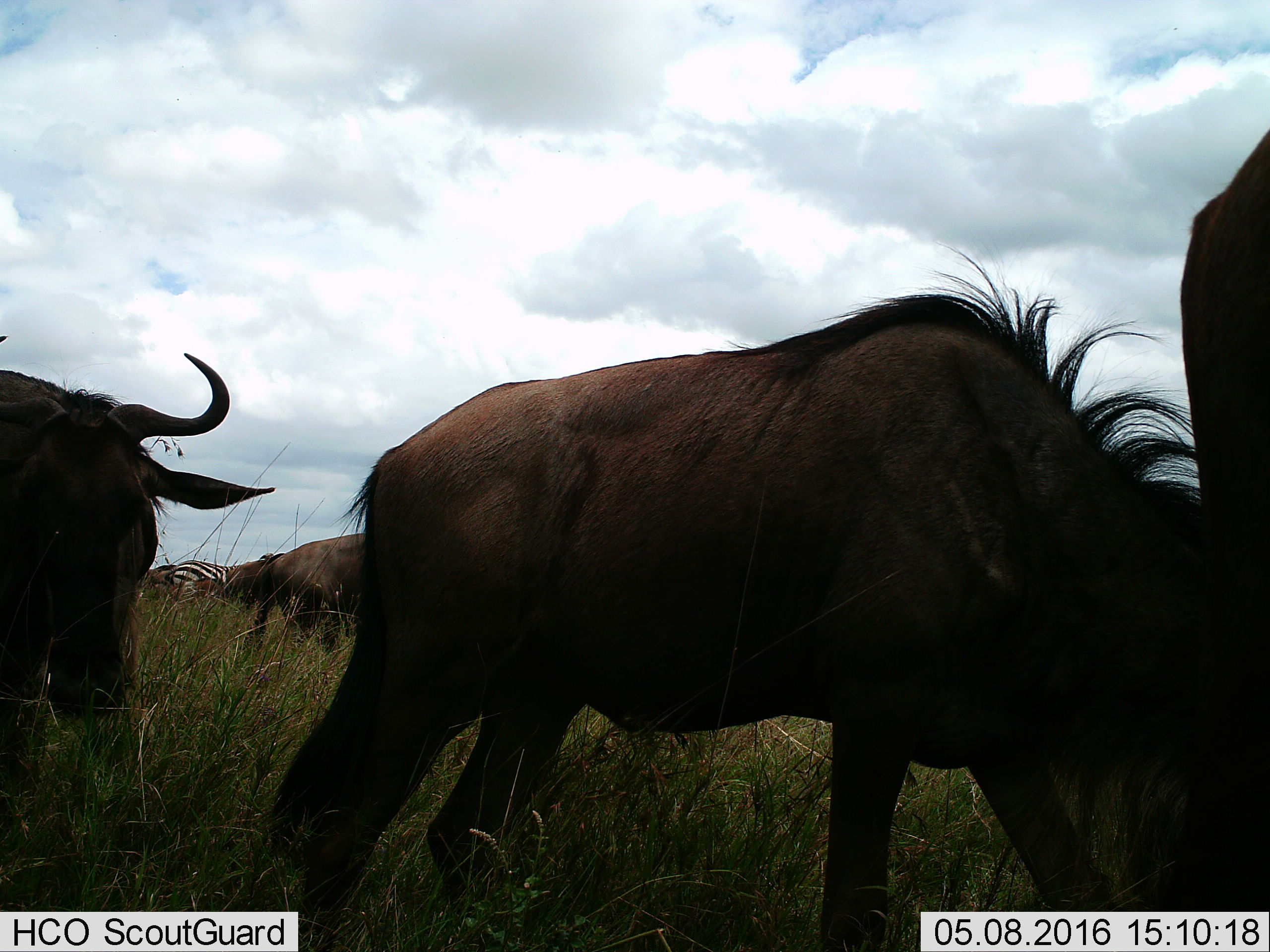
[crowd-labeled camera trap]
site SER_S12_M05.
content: unidentified animal